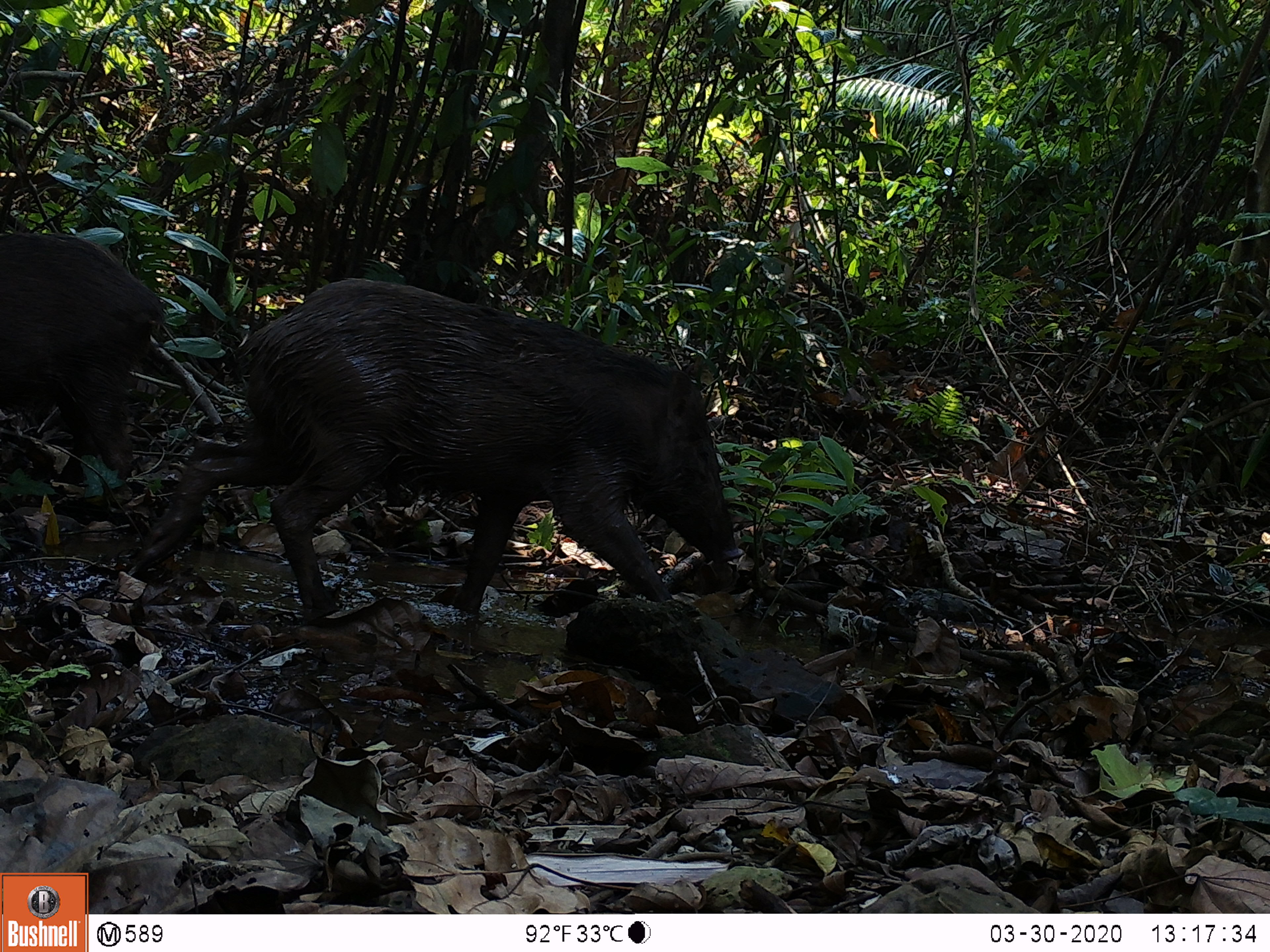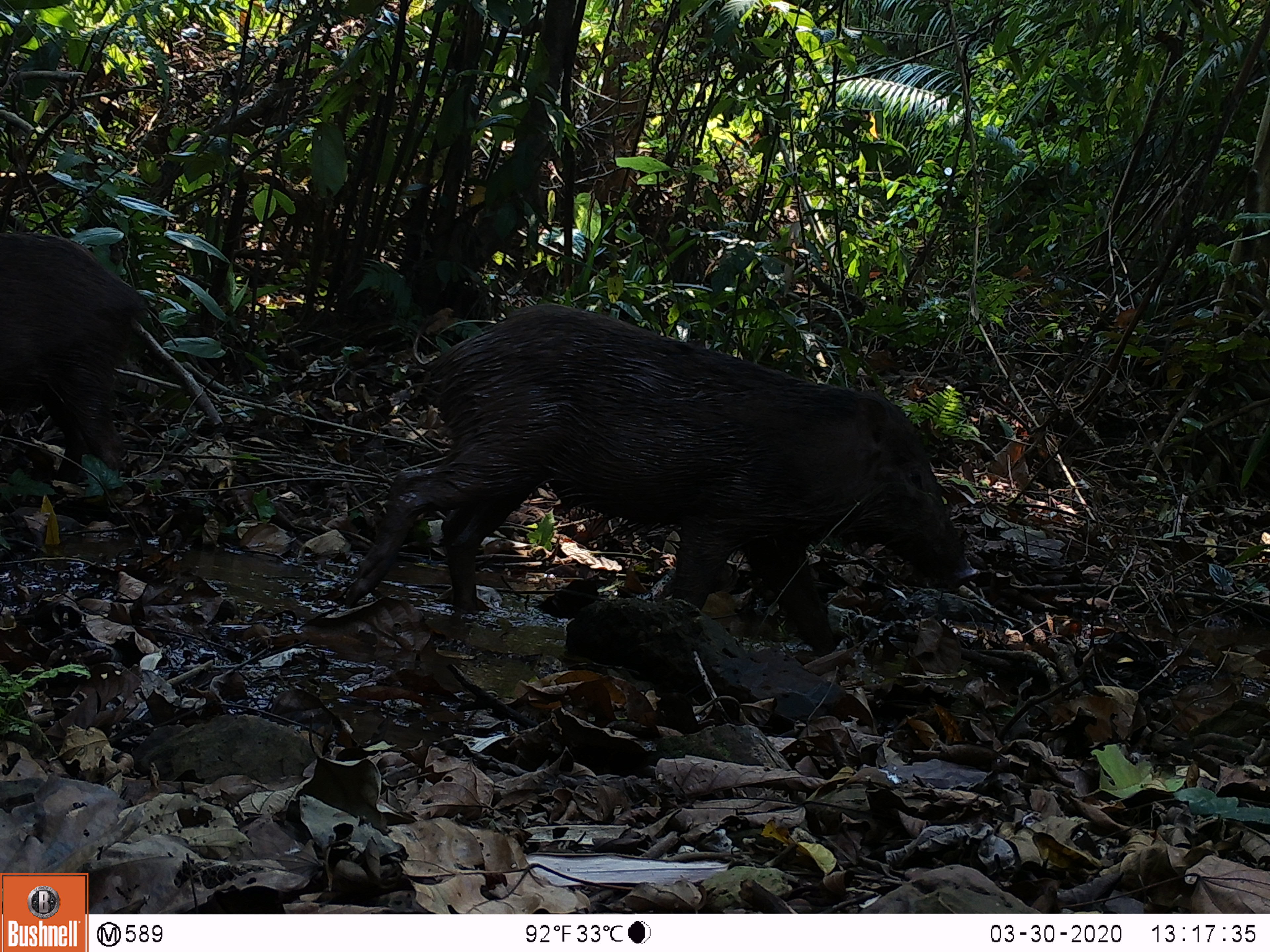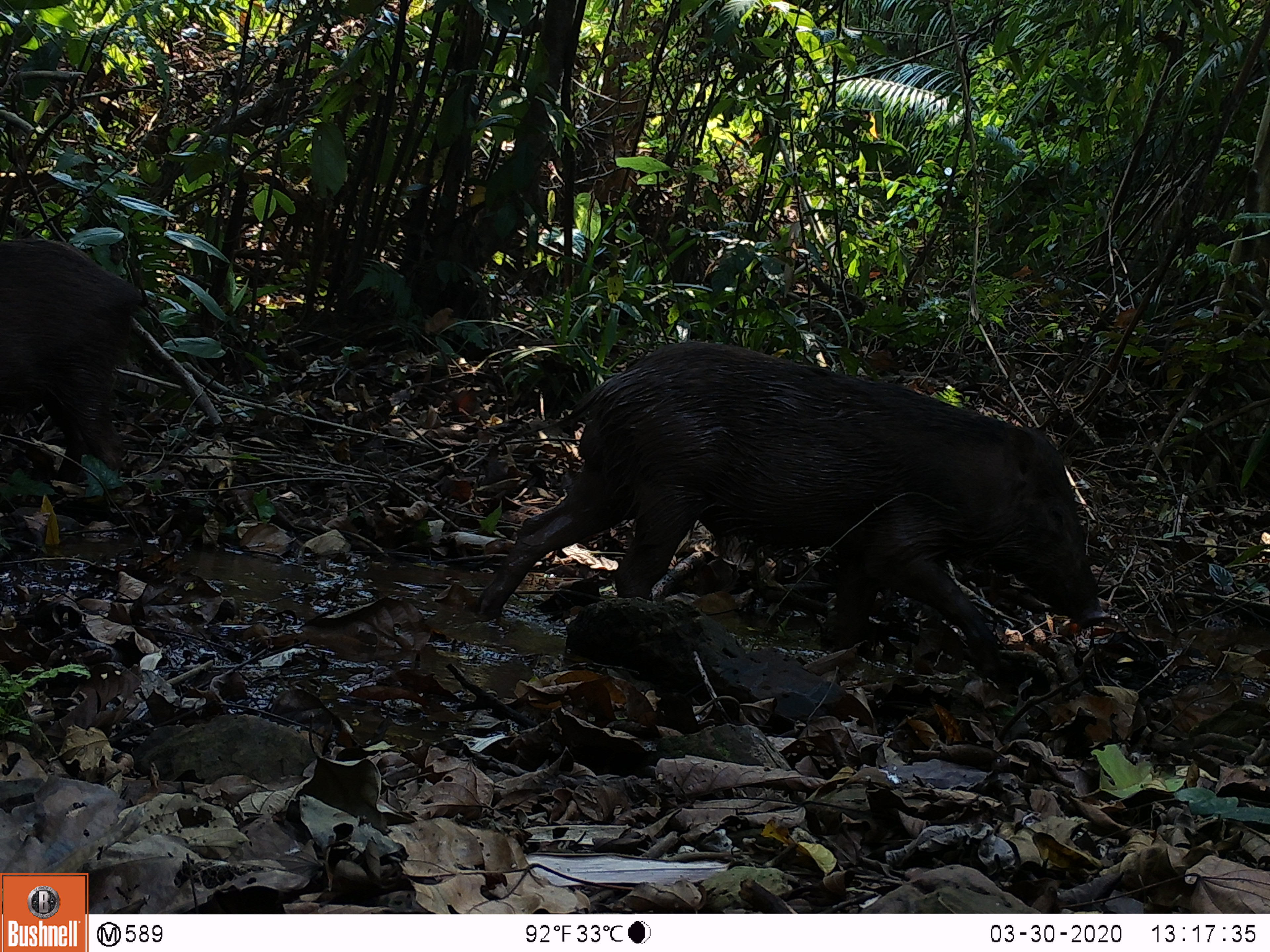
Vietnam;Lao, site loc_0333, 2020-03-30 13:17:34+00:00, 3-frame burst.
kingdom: Animalia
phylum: Chordata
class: Mammalia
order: Artiodactyla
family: Suidae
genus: Sus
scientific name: Sus scrofa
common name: eurasian wild pig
Eurasian wild pig (Sus scrofa). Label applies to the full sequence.